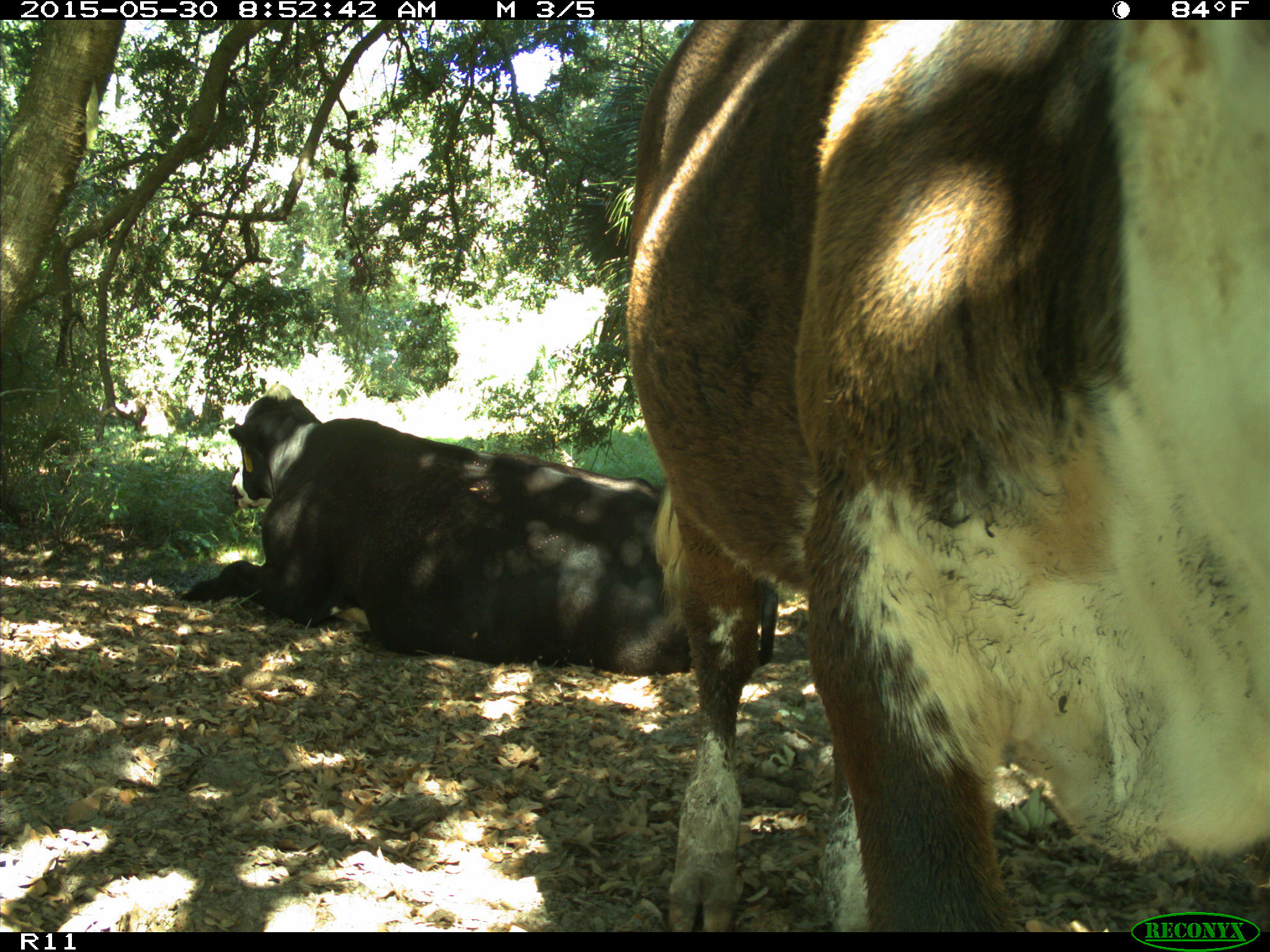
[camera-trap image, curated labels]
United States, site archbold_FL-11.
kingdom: Animalia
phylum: Chordata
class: Mammalia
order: Artiodactyla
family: Bovidae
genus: Bos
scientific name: Bos taurus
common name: domestic cow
Bos taurus (domestic cow).